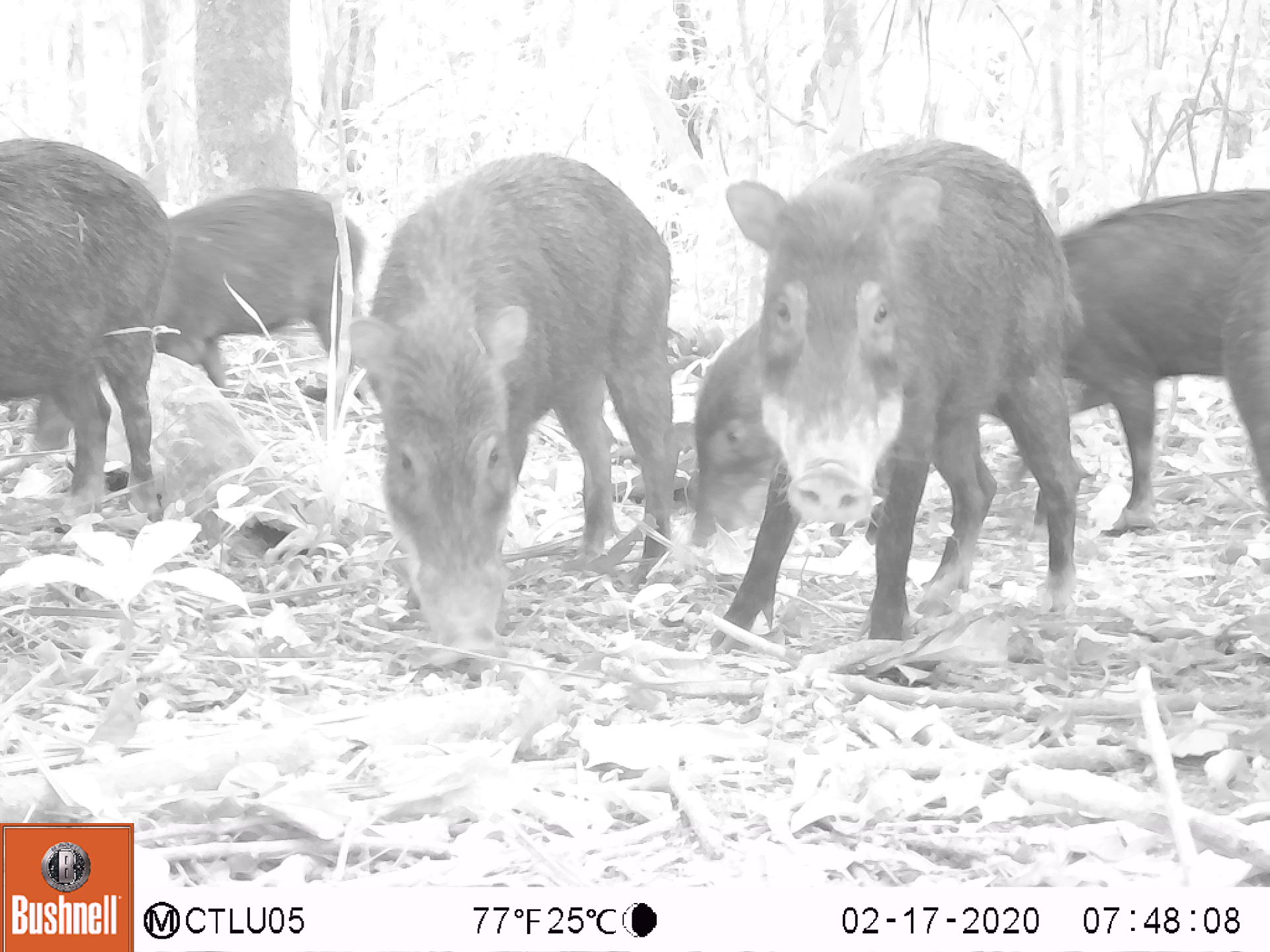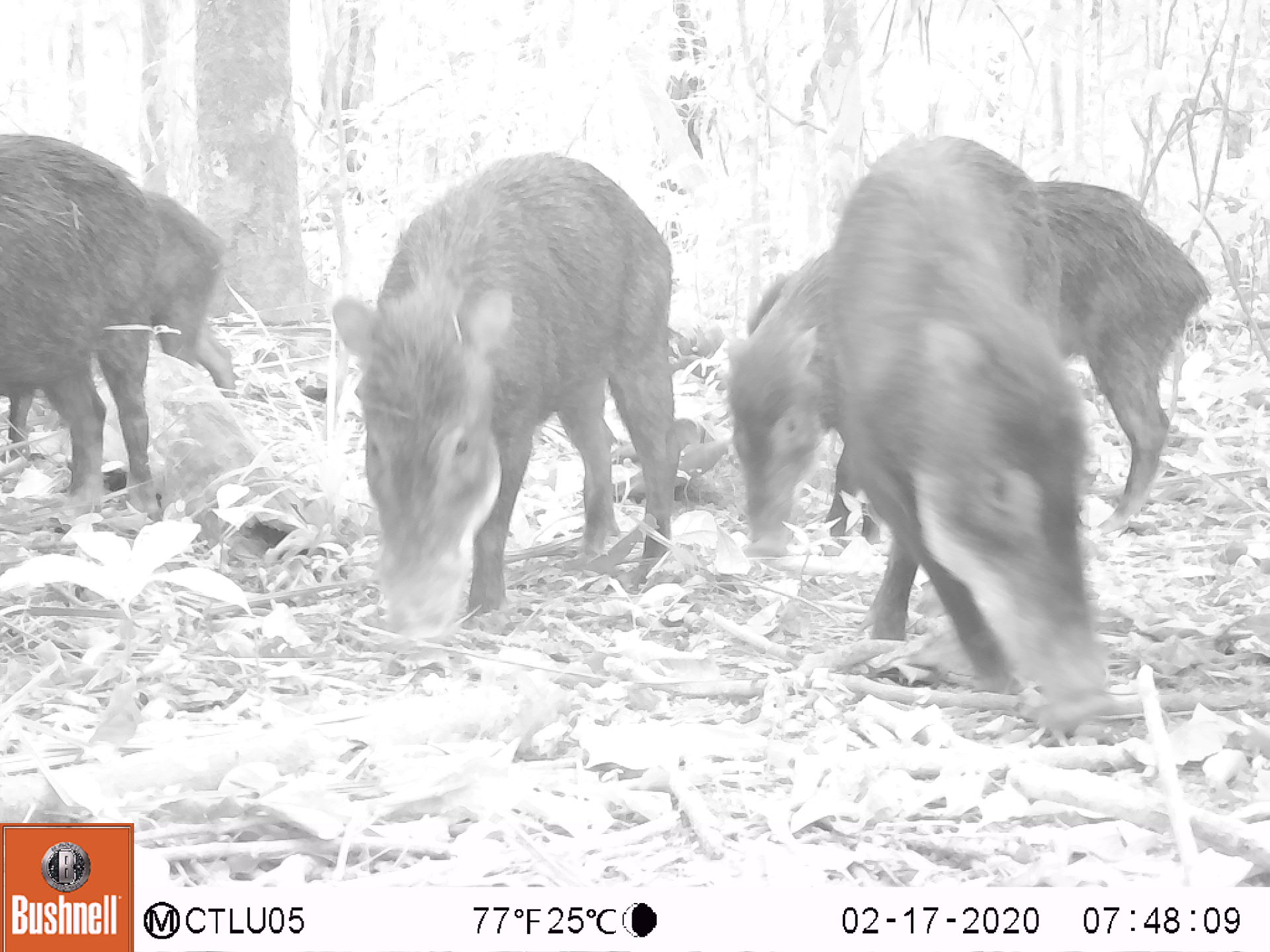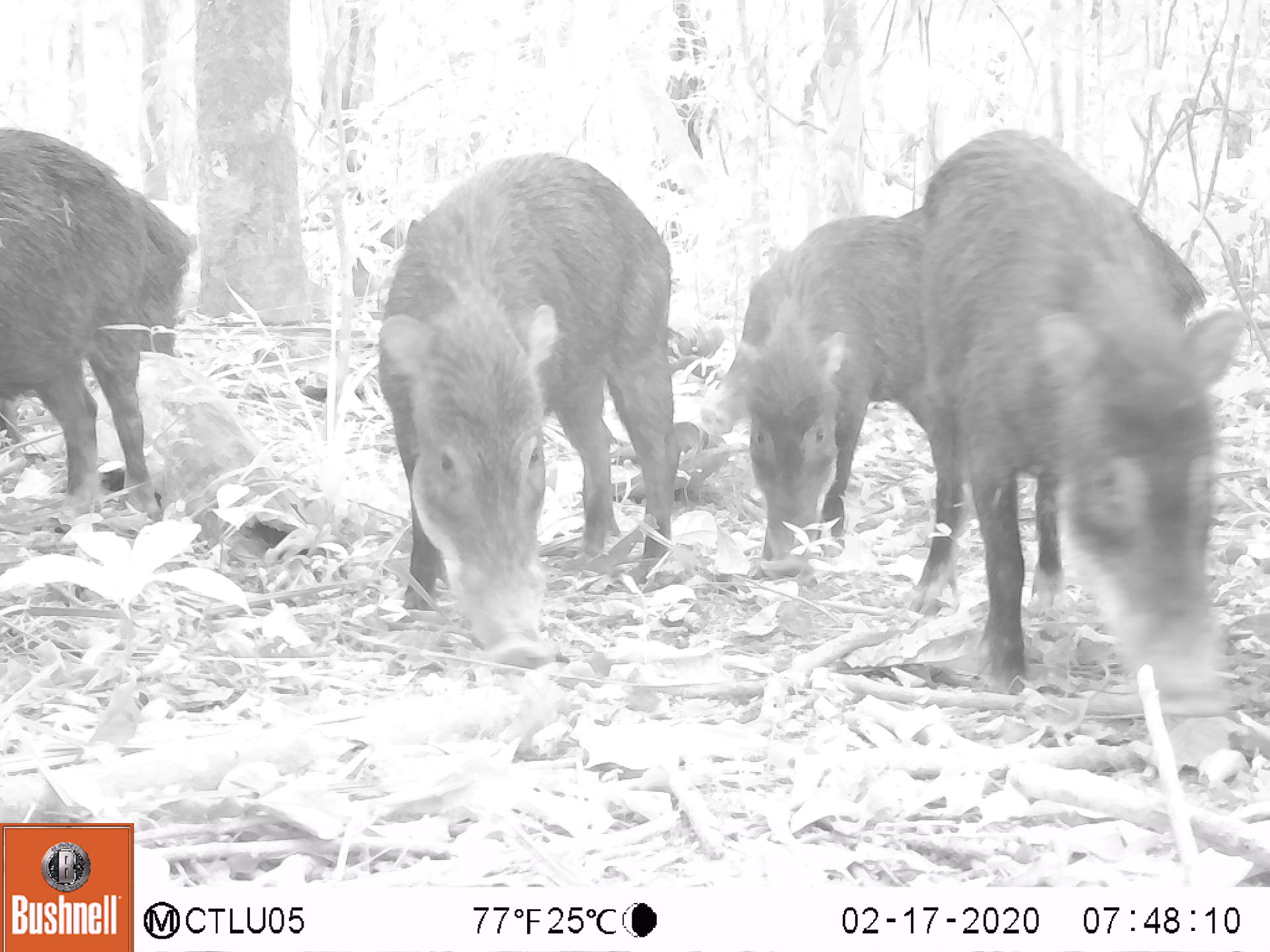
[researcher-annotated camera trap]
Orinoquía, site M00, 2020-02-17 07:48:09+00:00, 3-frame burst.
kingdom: Animalia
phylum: Chordata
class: Mammalia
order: Artiodactyla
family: Tayassuidae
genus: Tayassu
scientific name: Tayassu pecari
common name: white-lipped peccary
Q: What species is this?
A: White-lipped peccary (Tayassu pecari).